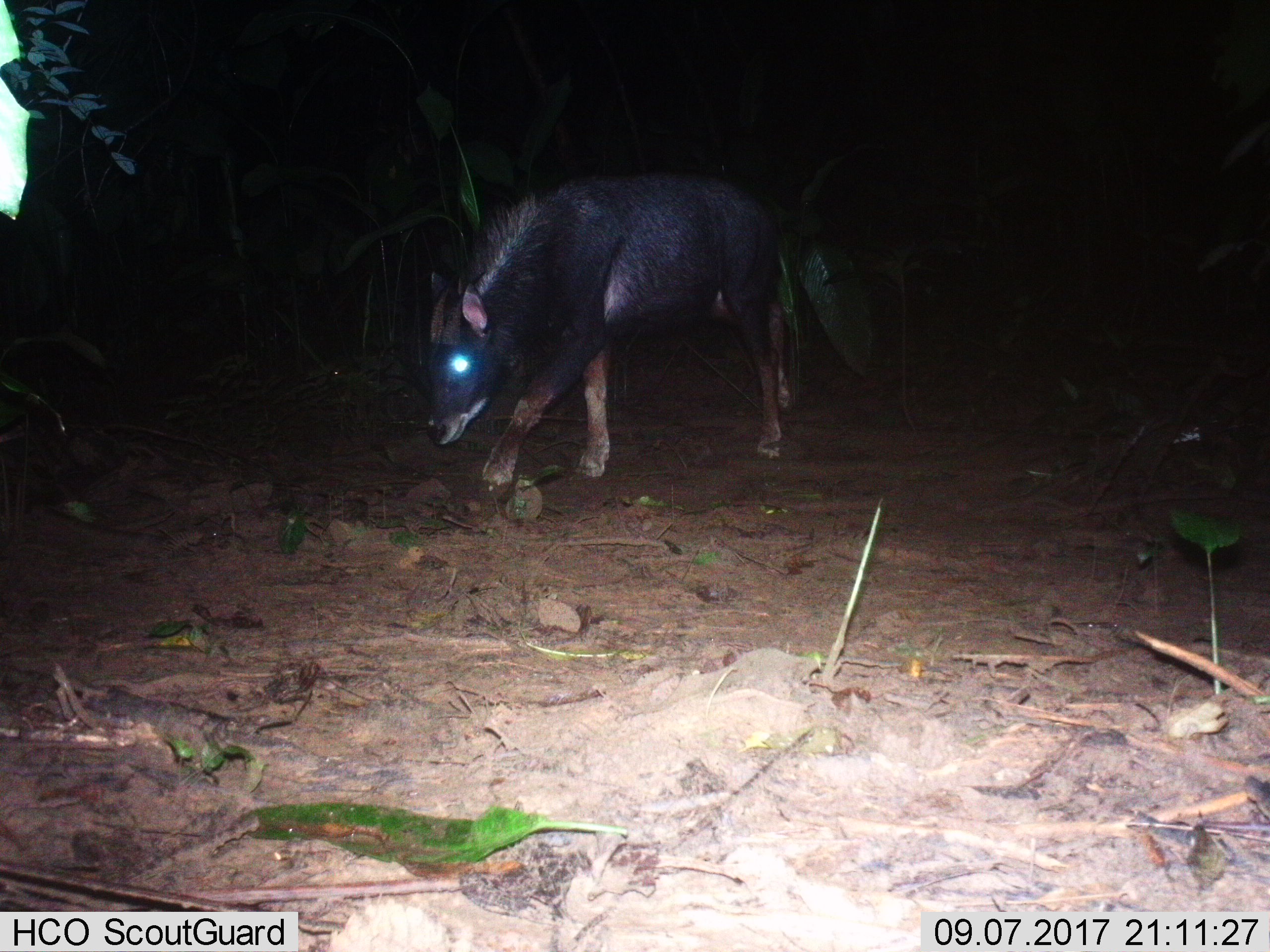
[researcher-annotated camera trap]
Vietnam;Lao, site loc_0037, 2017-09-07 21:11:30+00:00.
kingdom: Animalia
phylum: Chordata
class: Mammalia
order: Artiodactyla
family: Bovidae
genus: Capricornis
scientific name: Capricornis sumatraensis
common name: chinese serow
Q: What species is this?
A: Chinese serow (Capricornis sumatraensis).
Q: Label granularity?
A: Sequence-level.